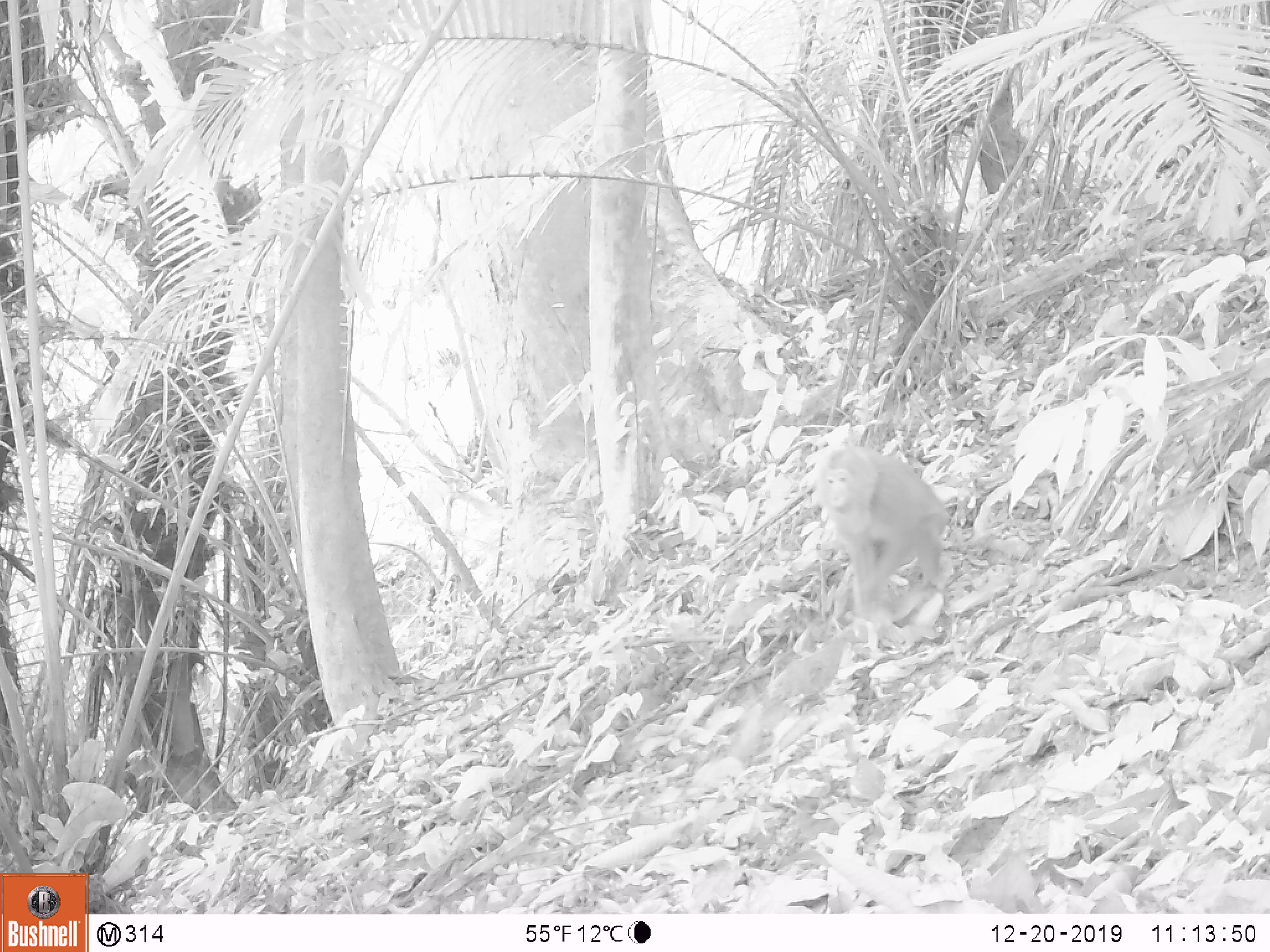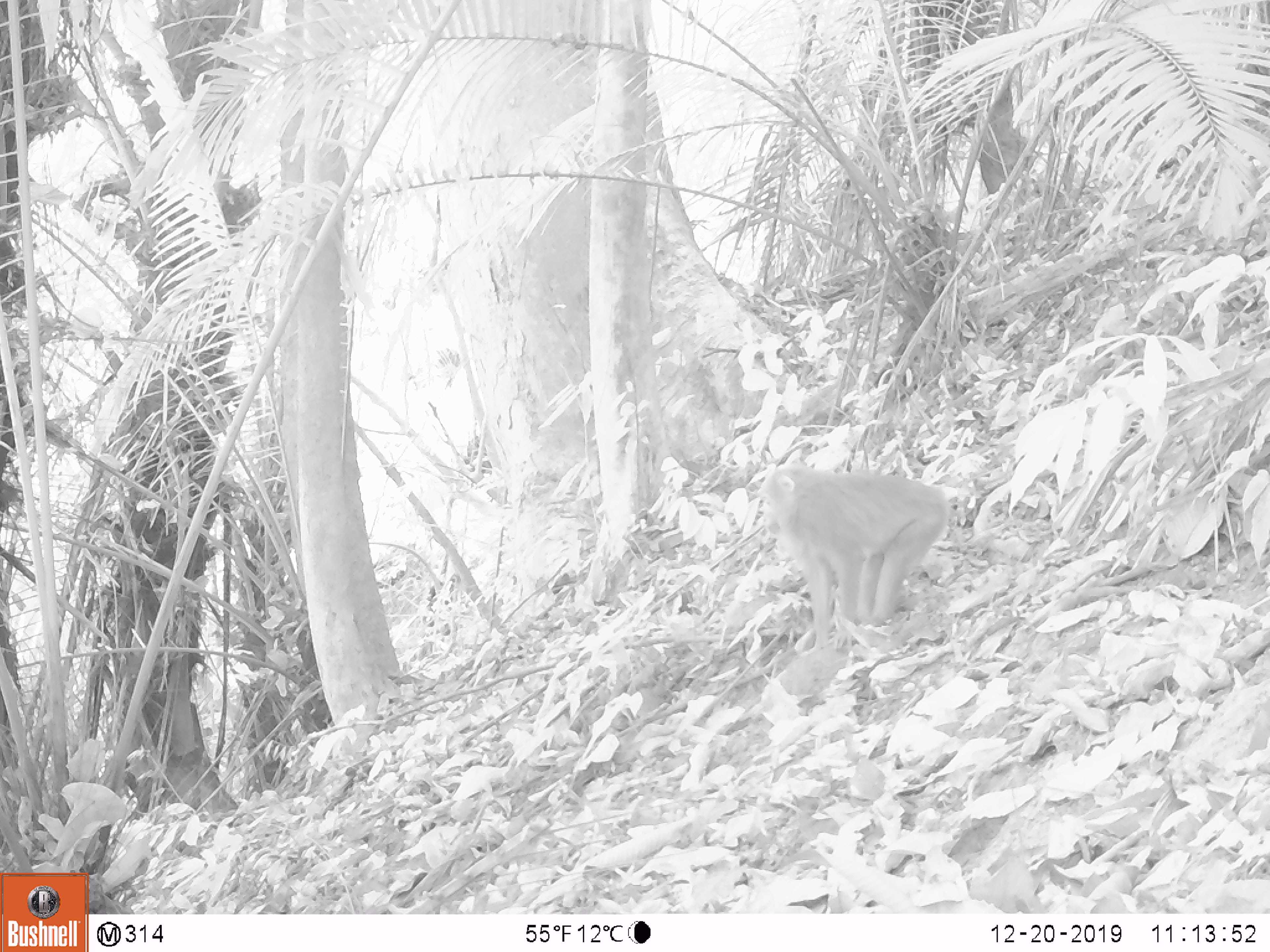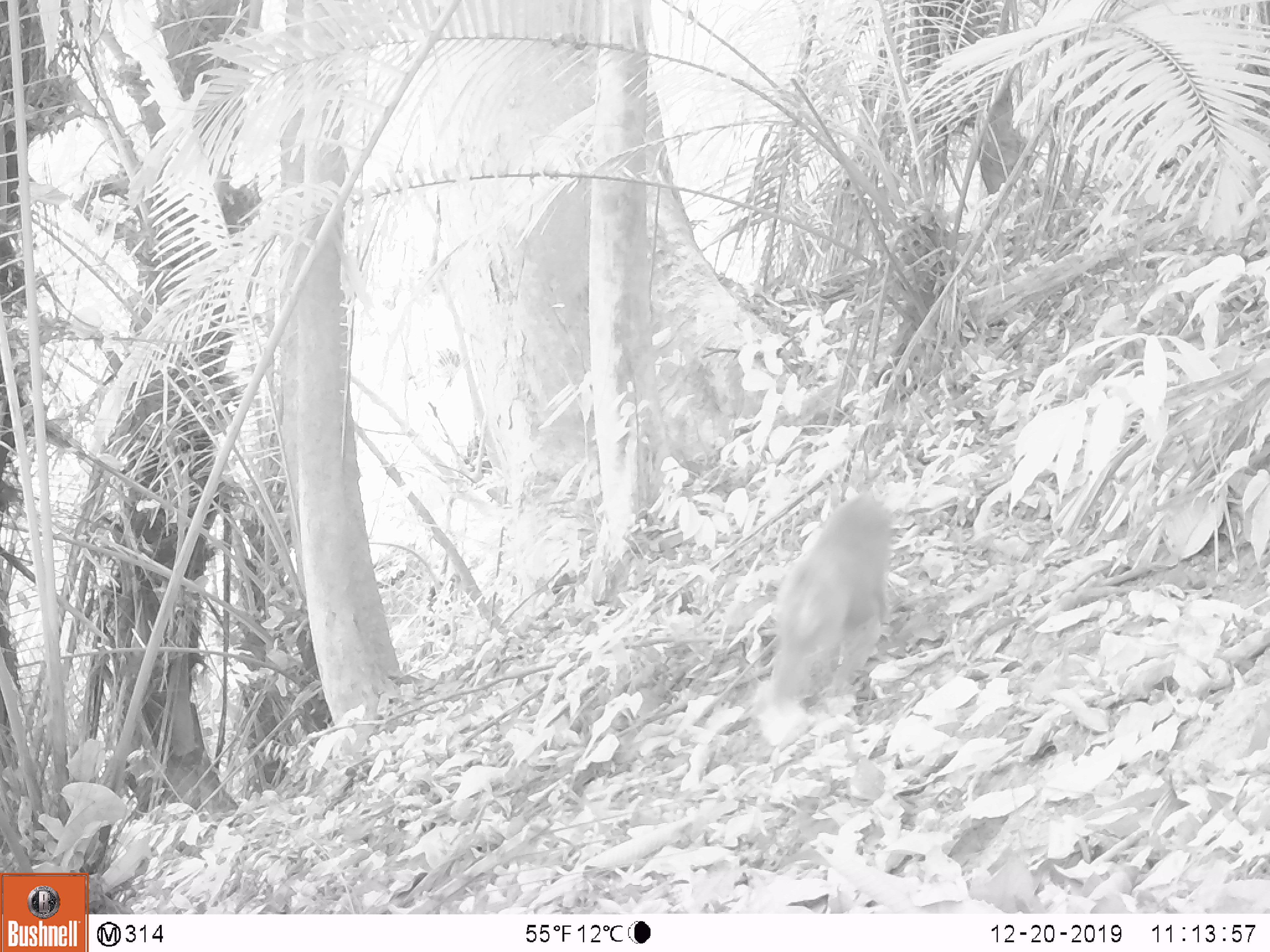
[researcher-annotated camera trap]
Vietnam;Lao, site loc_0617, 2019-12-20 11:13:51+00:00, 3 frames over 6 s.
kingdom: Animalia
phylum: Chordata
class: Mammalia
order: Primates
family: Cercopithecidae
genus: Macaca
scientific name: Macaca nemestrina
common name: pig-tailed macaque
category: pig tailed macaque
Pig tailed macaque (pig-tailed macaque) (Macaca nemestrina). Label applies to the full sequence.